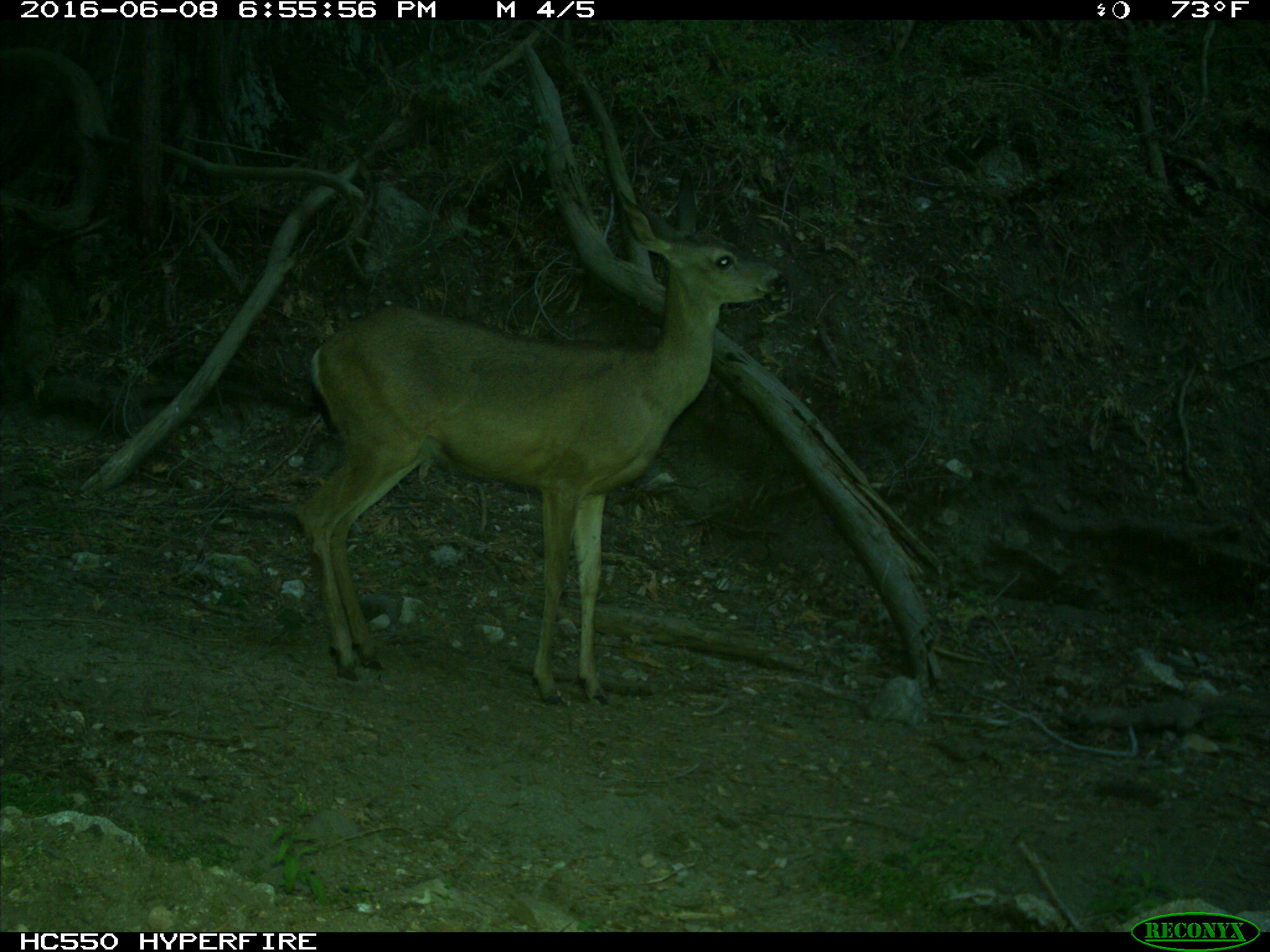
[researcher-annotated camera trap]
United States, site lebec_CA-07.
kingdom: Animalia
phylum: Chordata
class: Mammalia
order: Artiodactyla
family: Cervidae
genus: Odocoileus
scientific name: Odocoileus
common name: deer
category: unidentified deer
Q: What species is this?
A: Unidentified deer (deer) (Odocoileus).